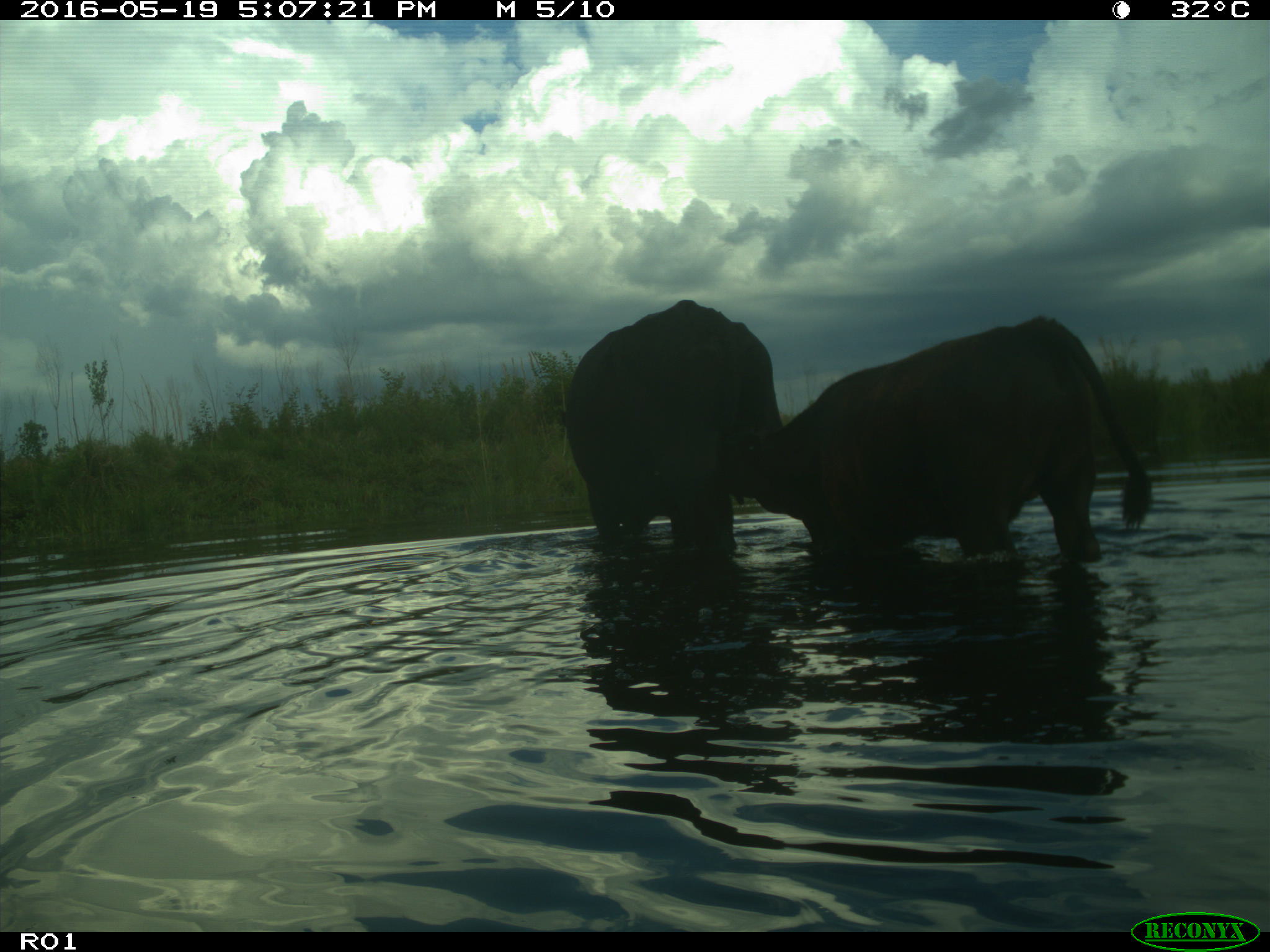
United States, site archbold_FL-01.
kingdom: Animalia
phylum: Chordata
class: Mammalia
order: Artiodactyla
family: Bovidae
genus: Bos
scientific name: Bos taurus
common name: domestic cow